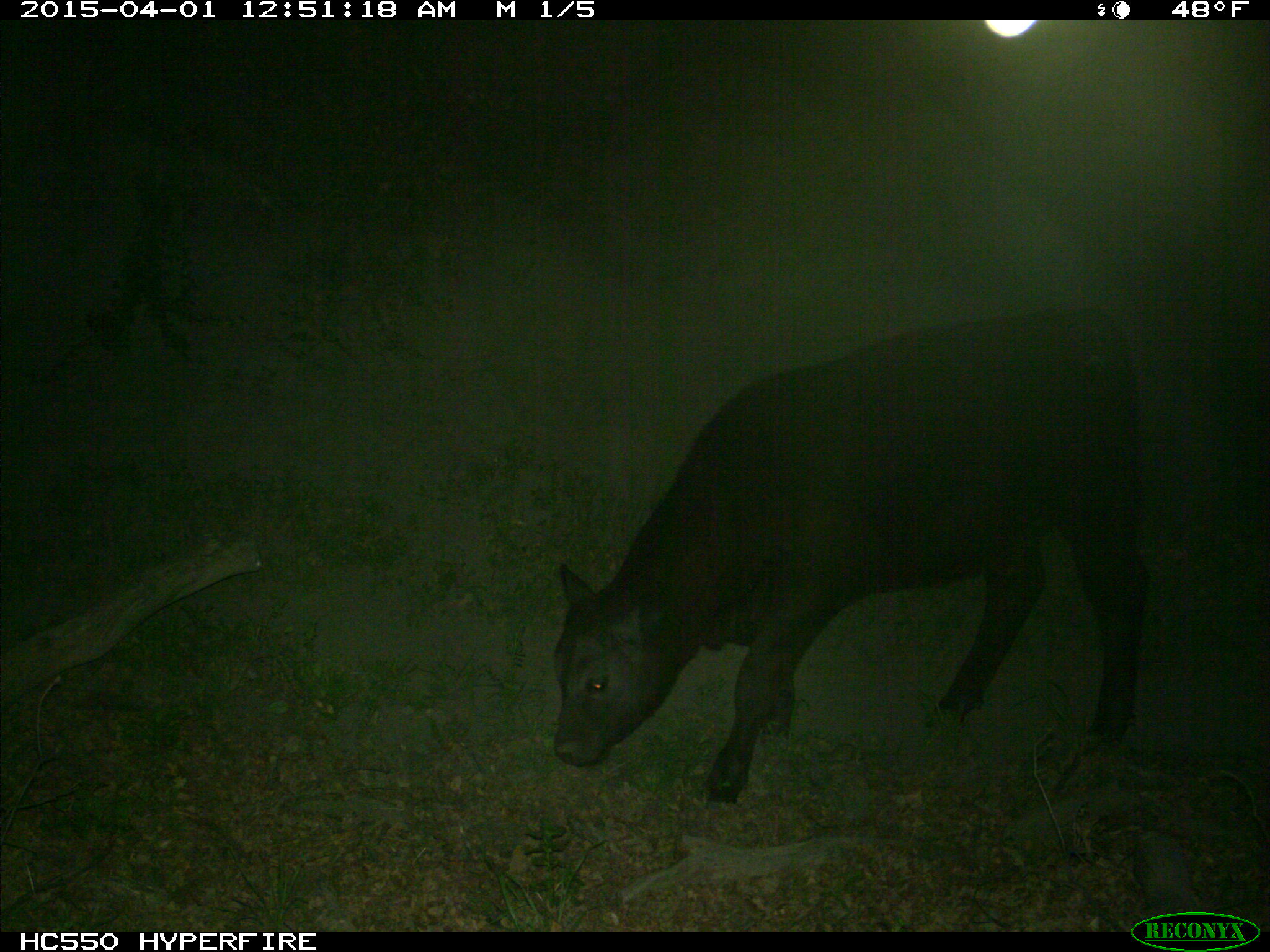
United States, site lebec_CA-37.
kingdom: Animalia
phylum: Chordata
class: Mammalia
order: Artiodactyla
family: Bovidae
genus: Bos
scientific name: Bos taurus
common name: domestic cow